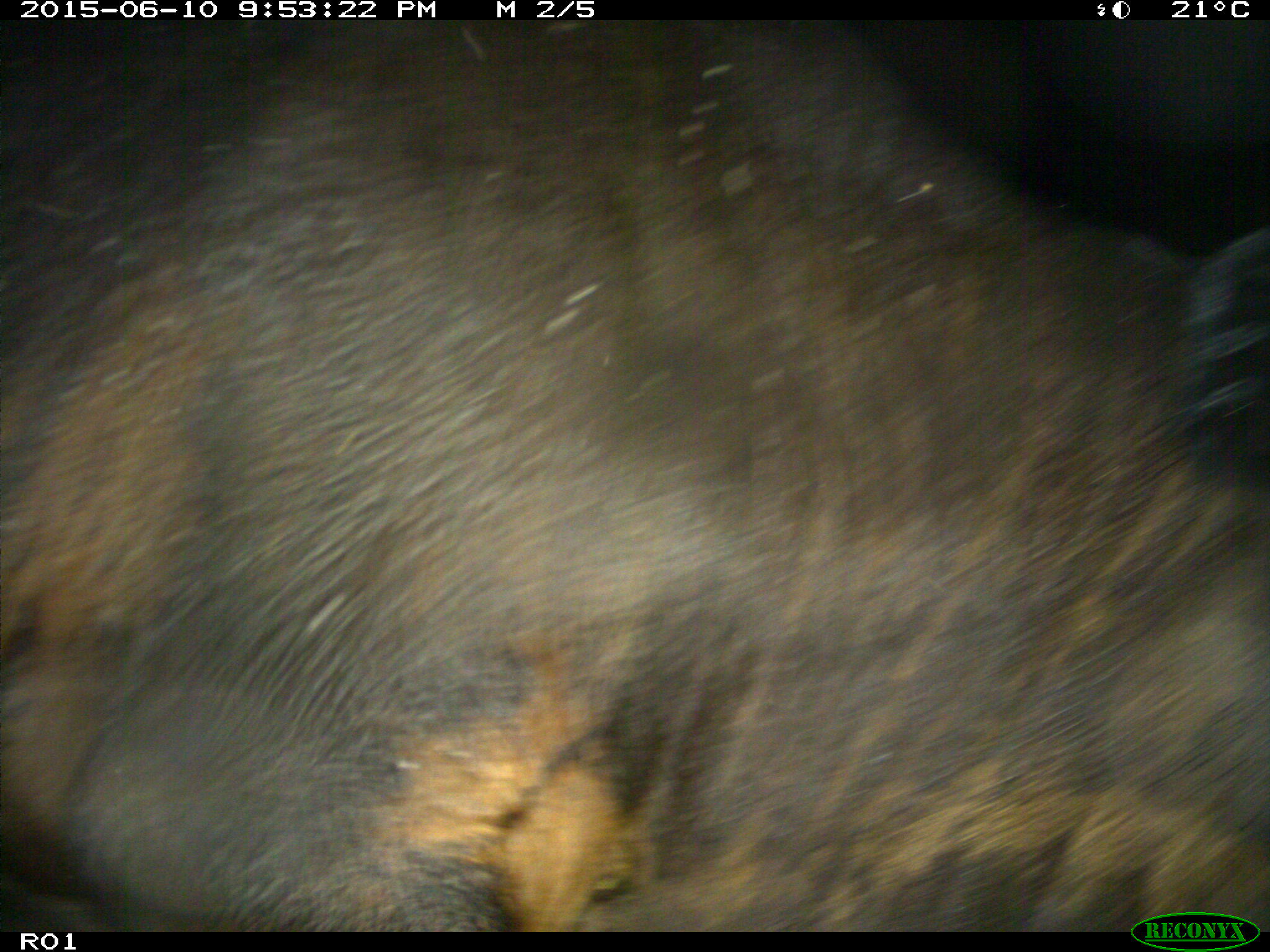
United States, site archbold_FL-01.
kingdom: Animalia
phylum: Chordata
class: Mammalia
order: Artiodactyla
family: Bovidae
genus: Bos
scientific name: Bos taurus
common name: domestic cow